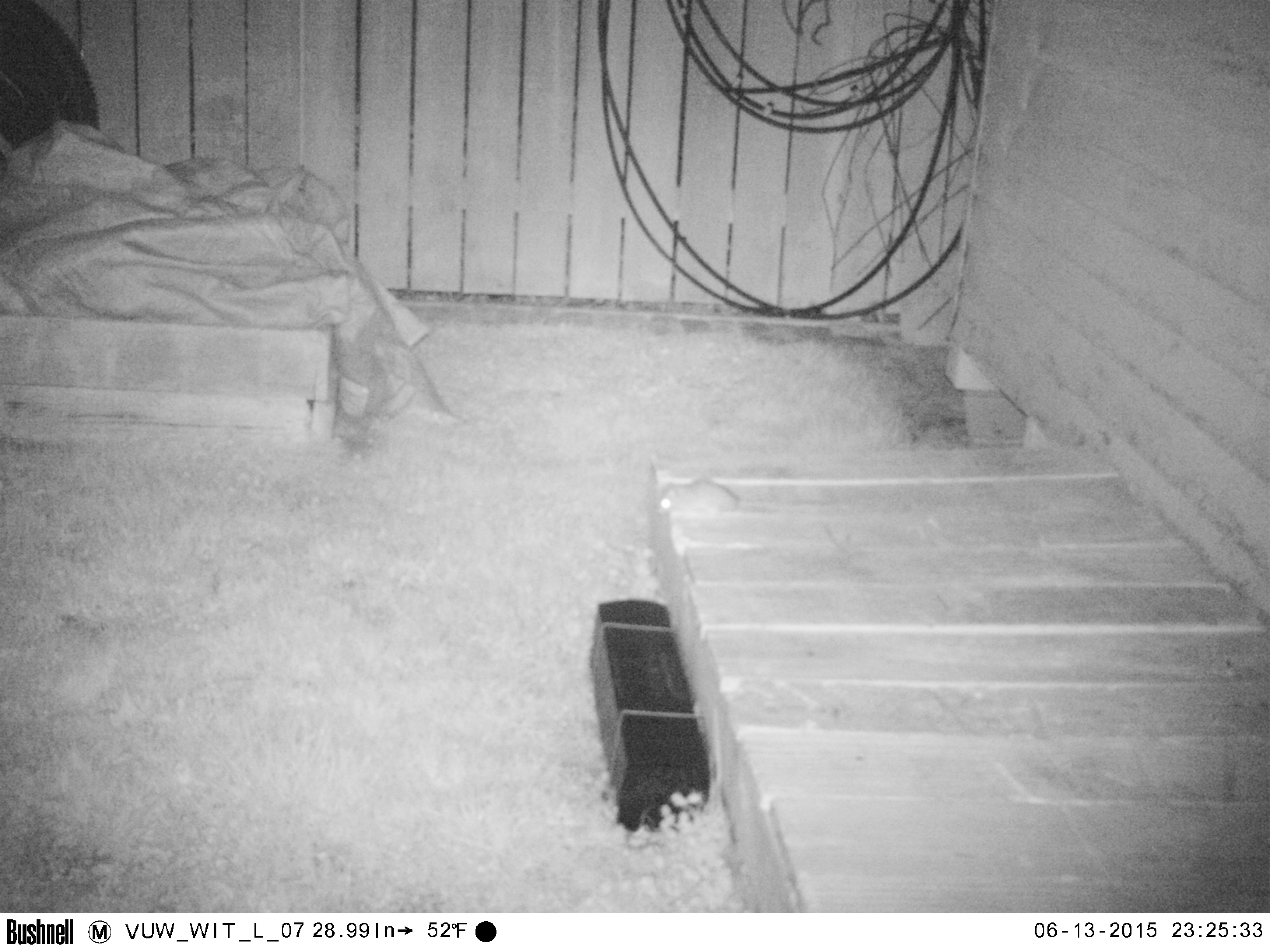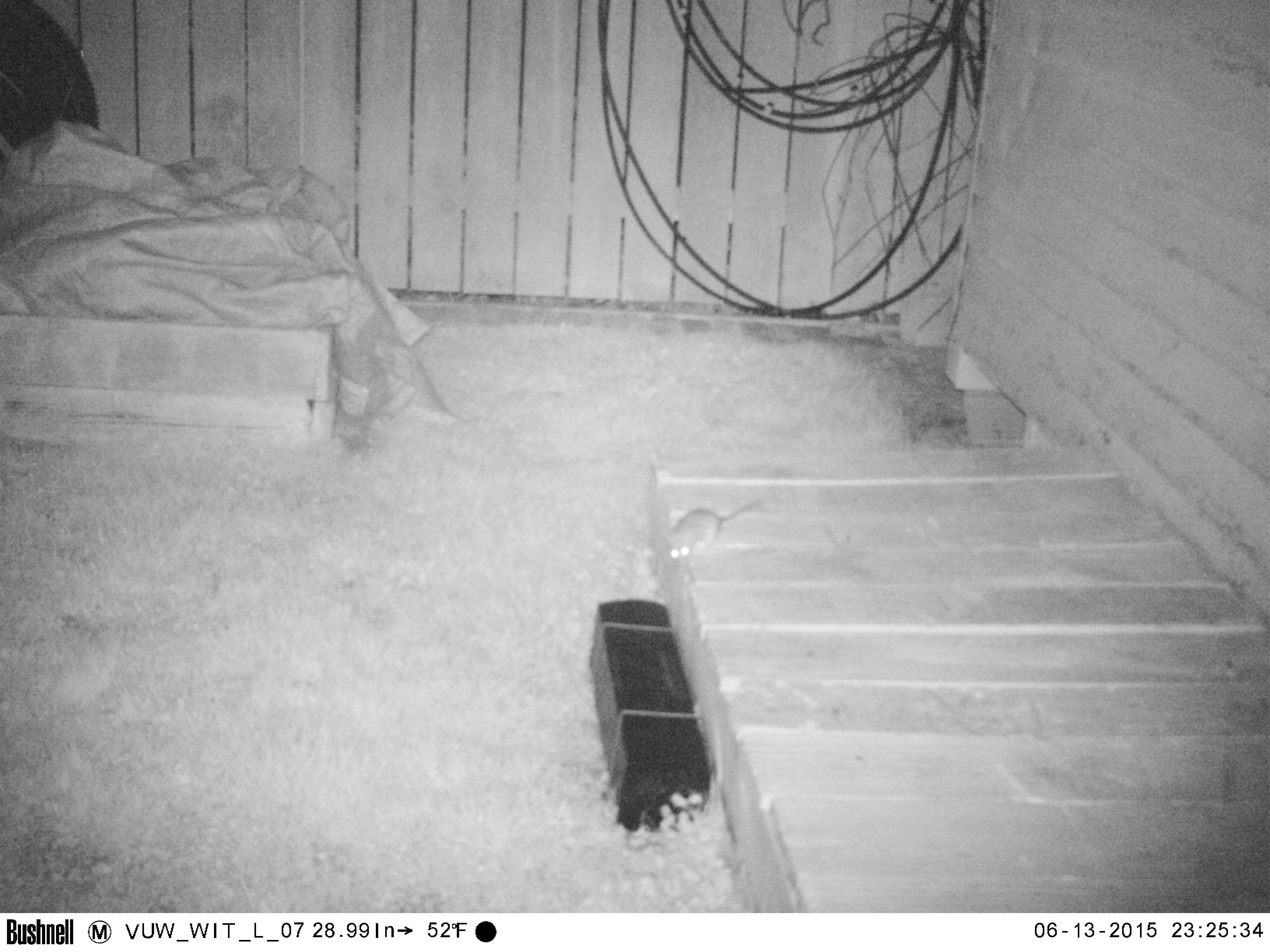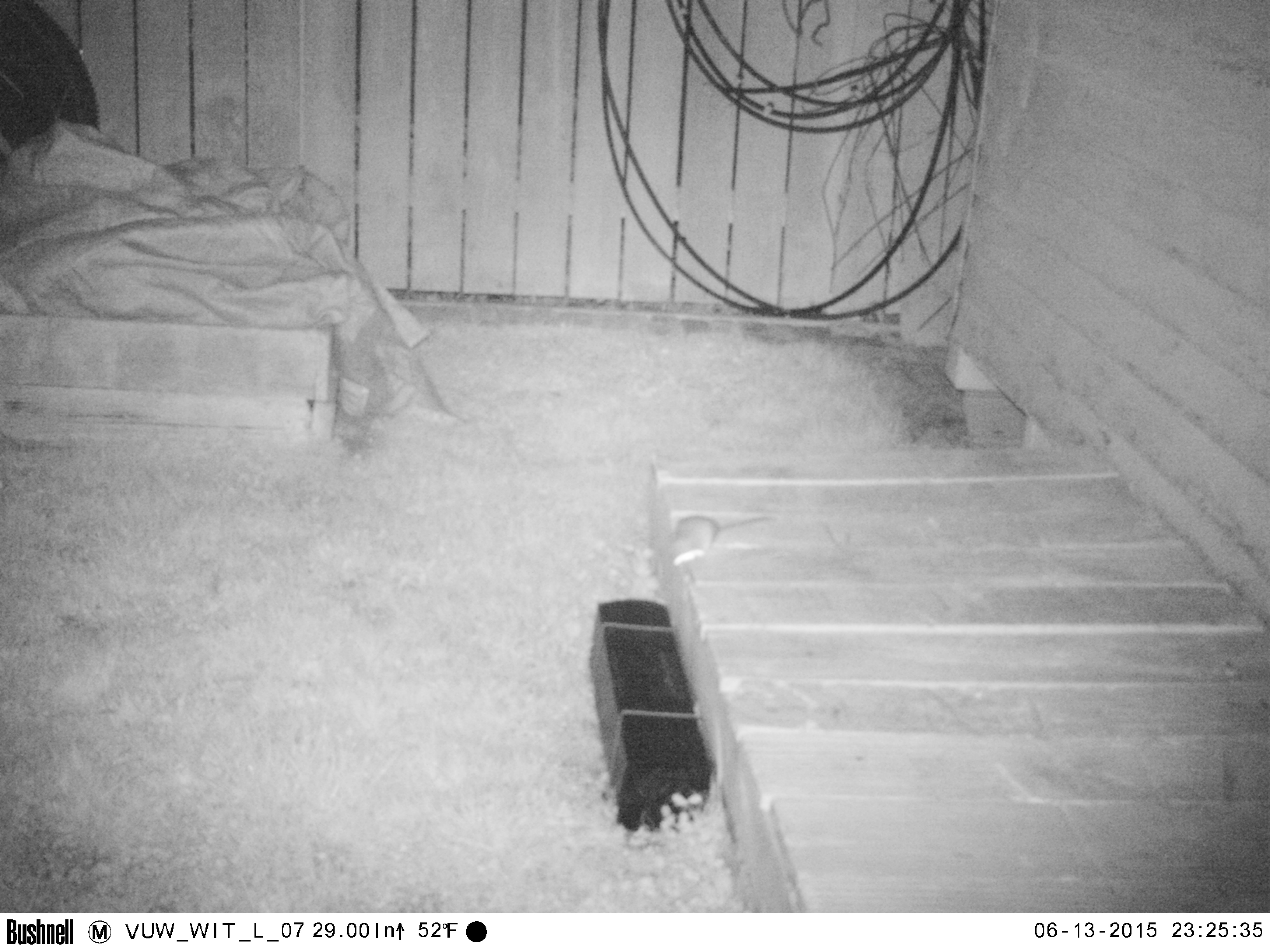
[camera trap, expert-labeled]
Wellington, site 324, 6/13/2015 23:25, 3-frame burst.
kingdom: Animalia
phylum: Chordata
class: Mammalia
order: Rodentia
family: Muridae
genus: Rattus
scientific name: Rattus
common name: rat